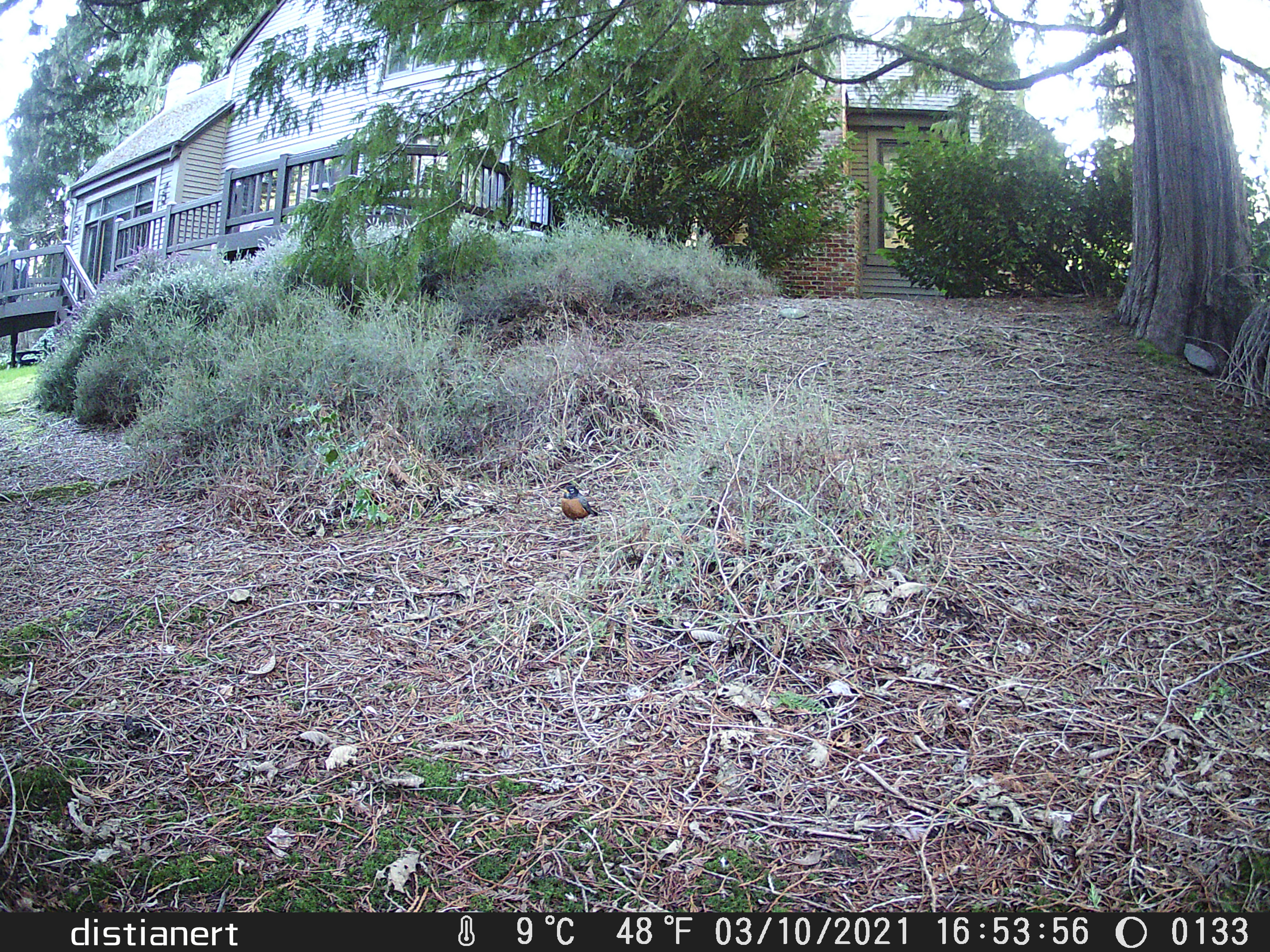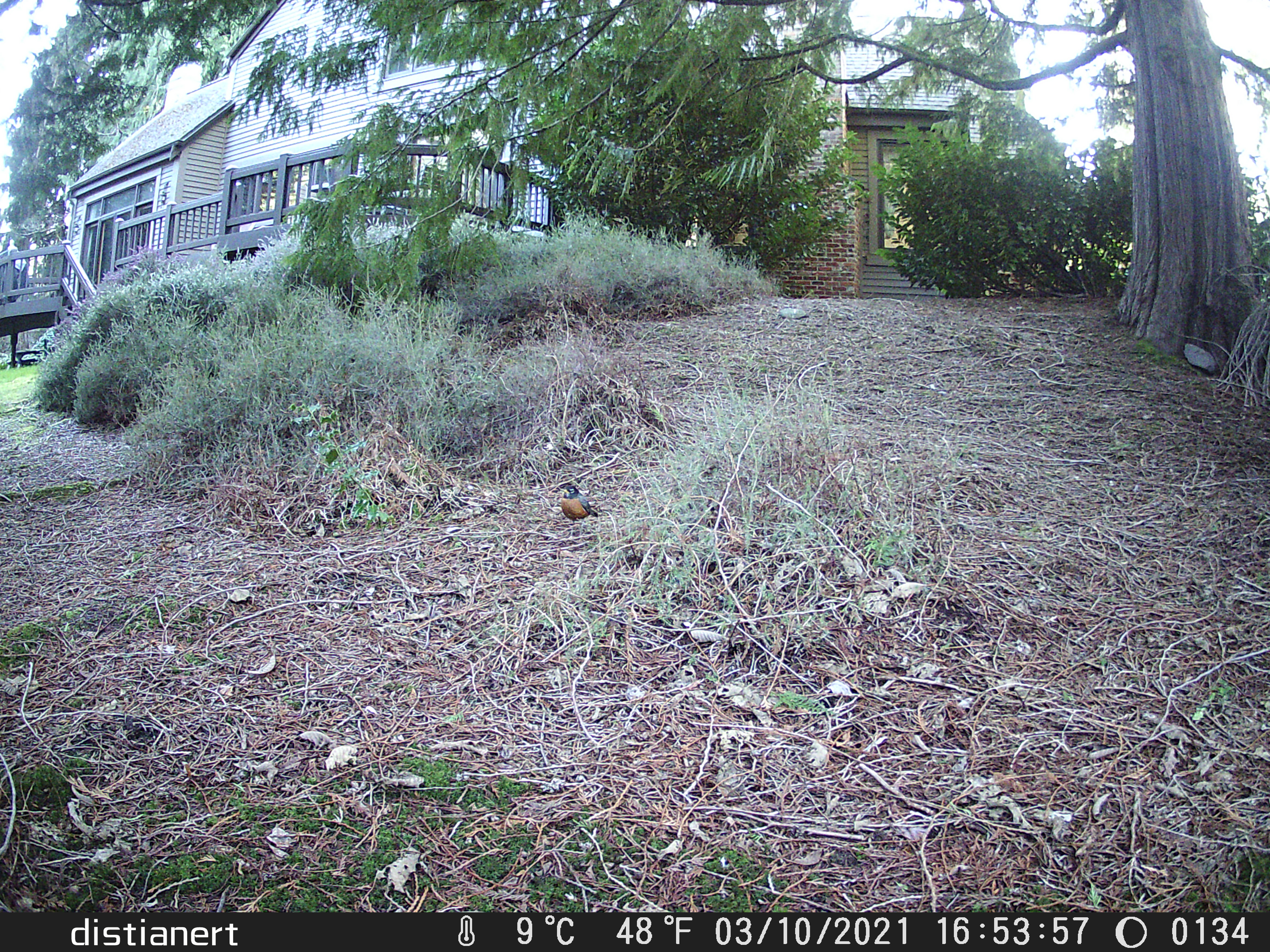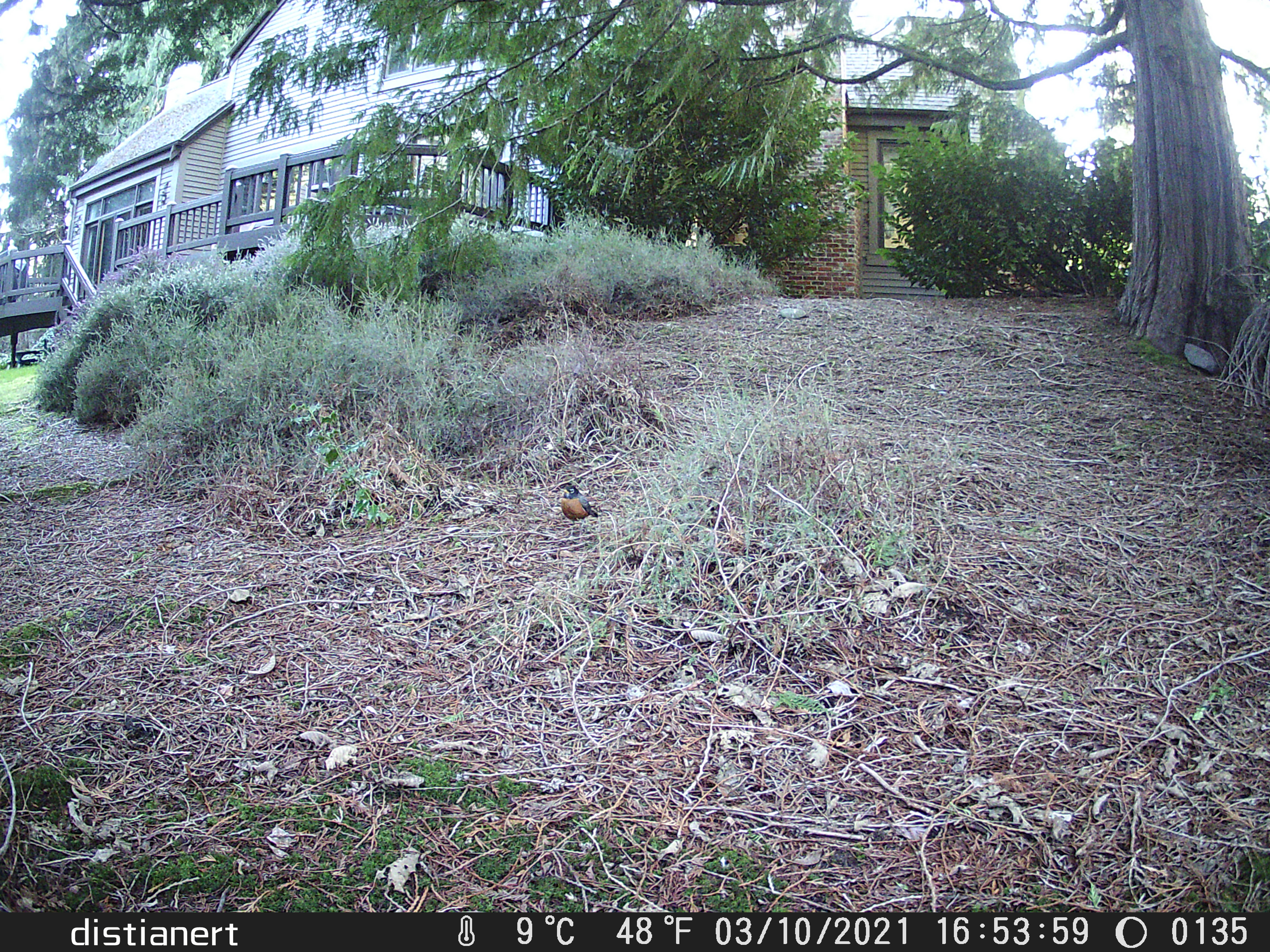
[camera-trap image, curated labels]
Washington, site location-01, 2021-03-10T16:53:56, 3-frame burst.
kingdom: Animalia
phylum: Chordata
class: Aves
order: Passeriformes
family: Turdidae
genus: Turdus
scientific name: Turdus migratorius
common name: american robin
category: robin